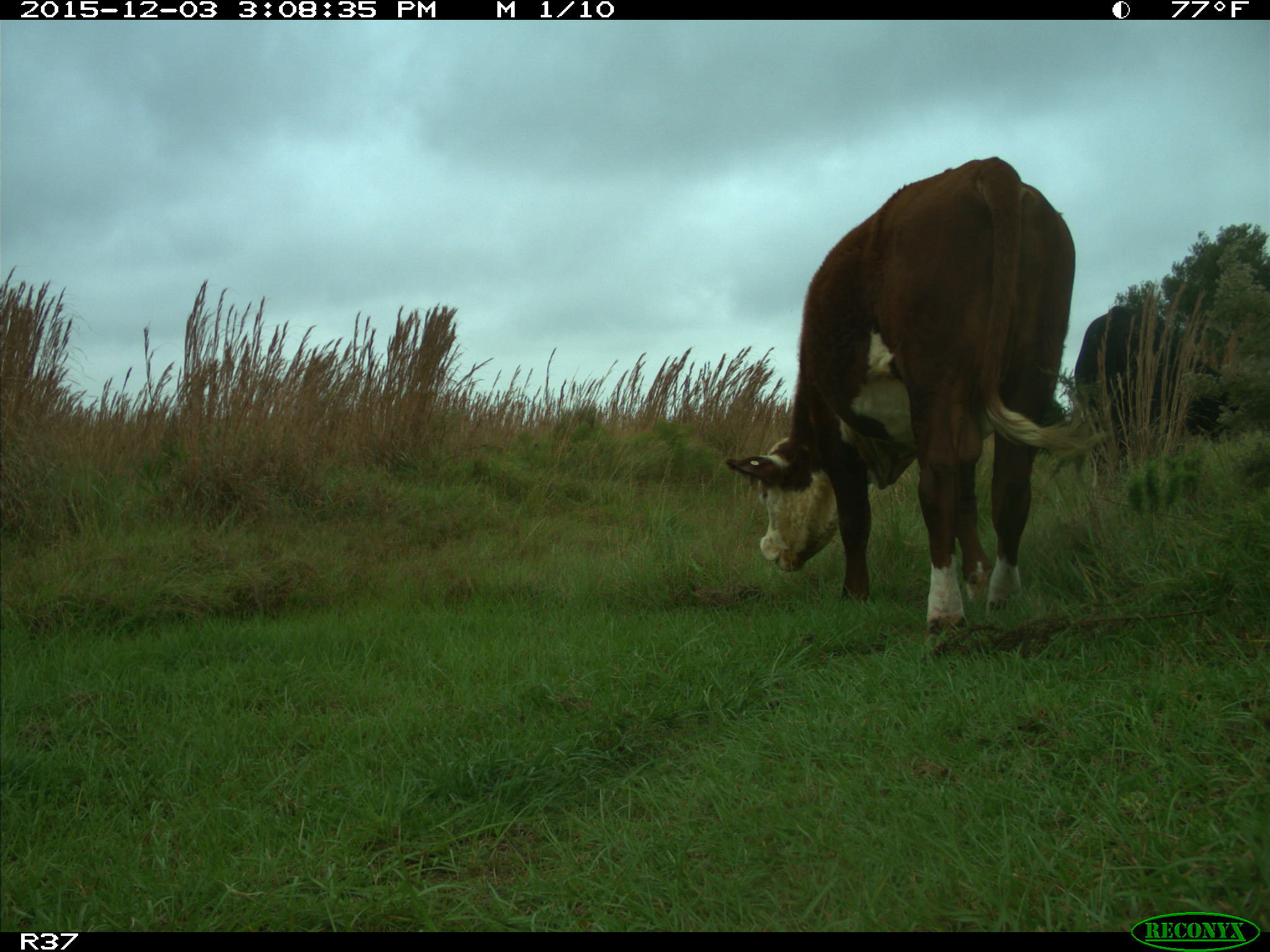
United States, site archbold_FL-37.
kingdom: Animalia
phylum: Chordata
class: Mammalia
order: Artiodactyla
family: Bovidae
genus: Bos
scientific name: Bos taurus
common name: domestic cow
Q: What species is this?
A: Bos taurus (domestic cow).